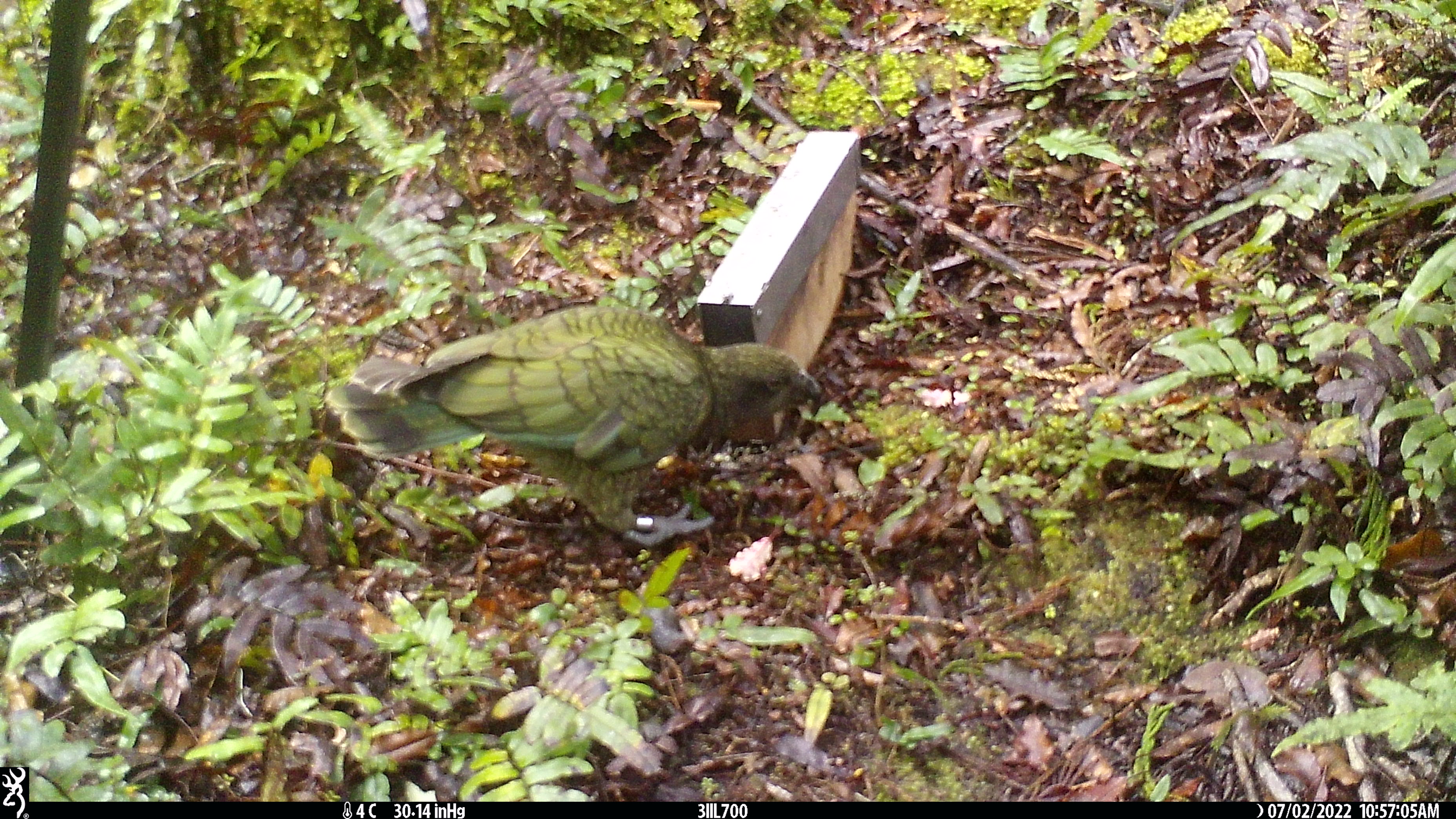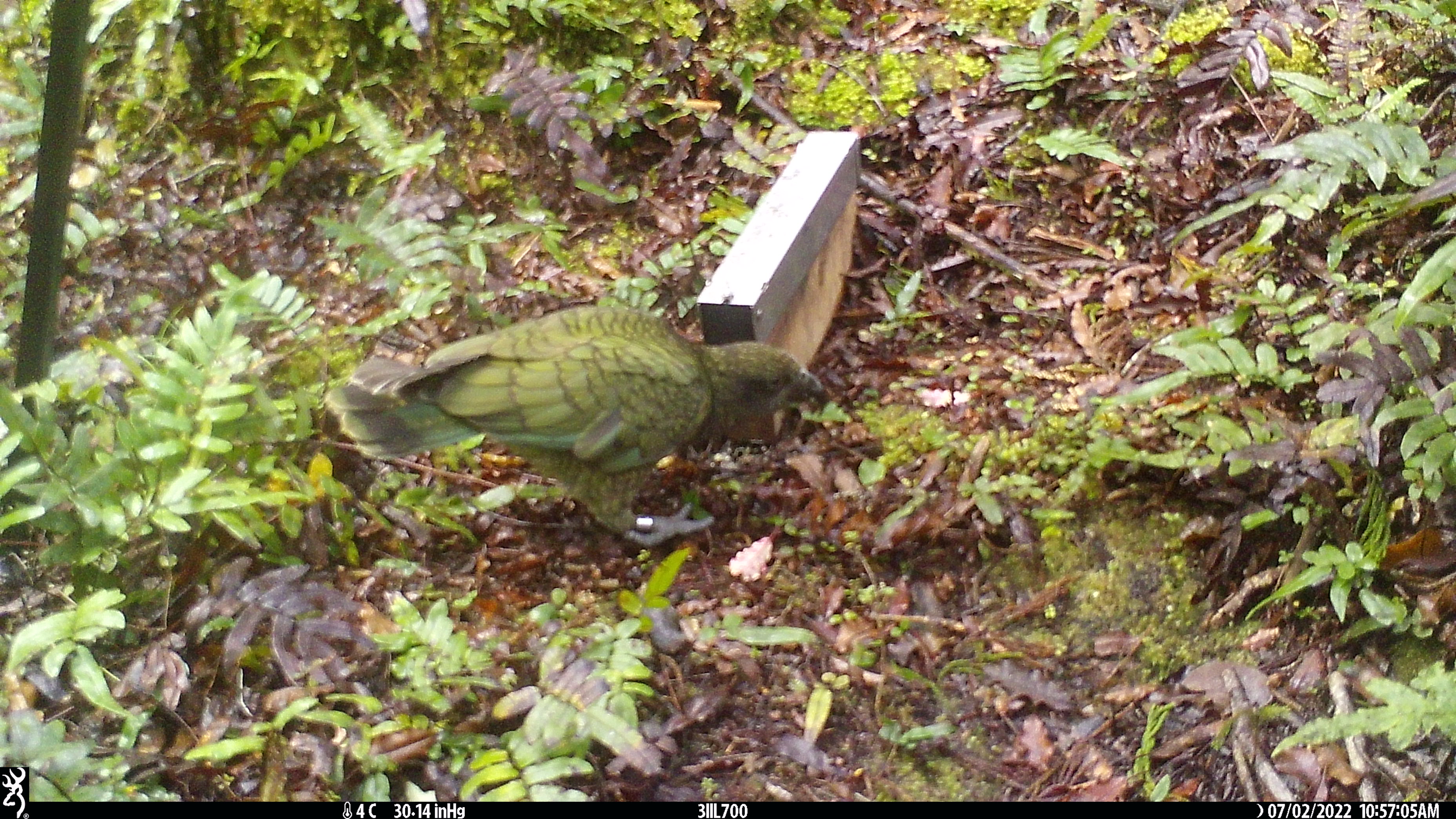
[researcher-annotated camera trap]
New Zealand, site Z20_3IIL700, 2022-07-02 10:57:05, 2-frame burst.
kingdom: Animalia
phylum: Chordata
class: Aves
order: Psittaciformes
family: Strigopidae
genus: Nestor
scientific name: Nestor notabilis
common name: kea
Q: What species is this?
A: Kea (Nestor notabilis).